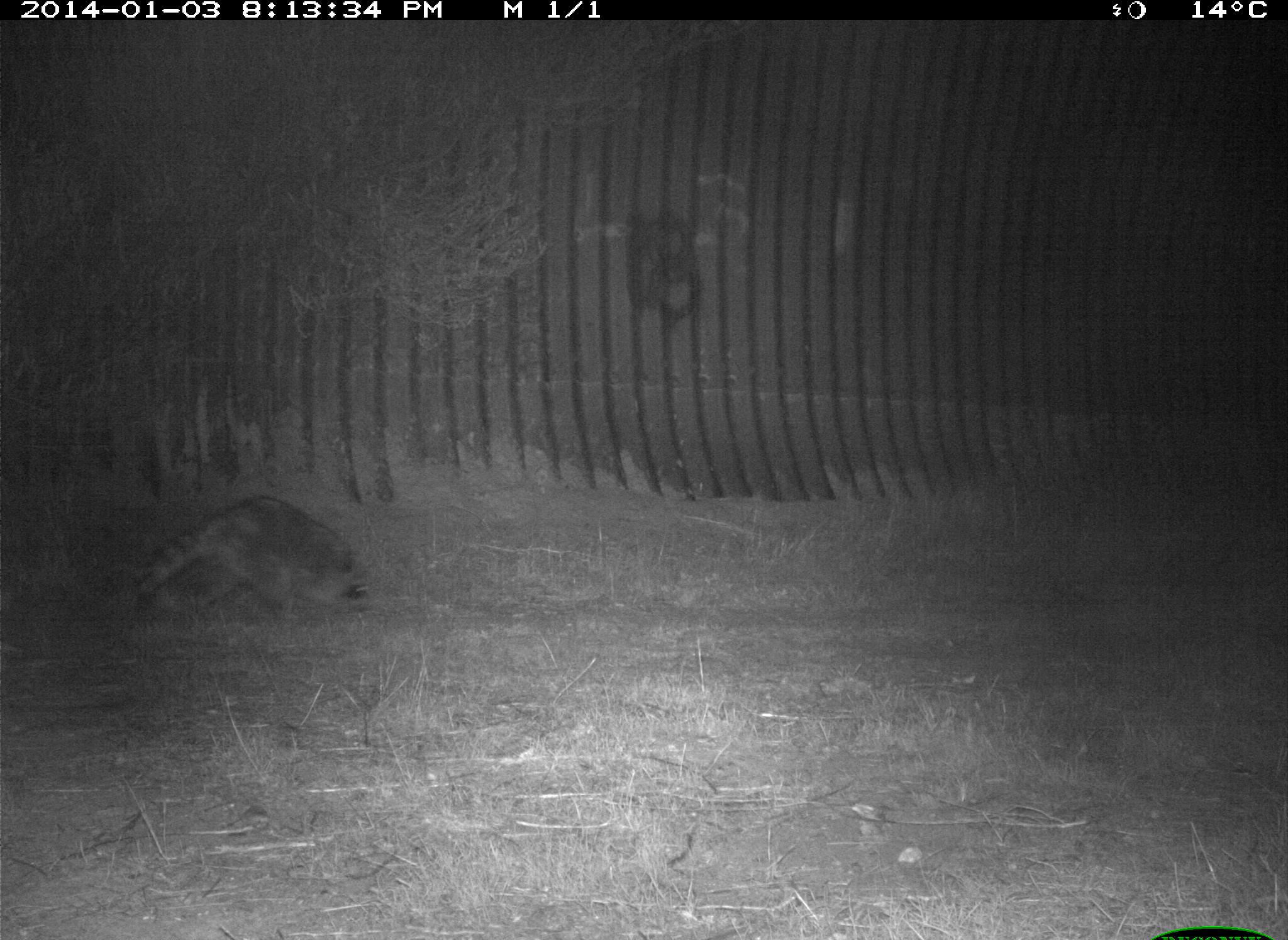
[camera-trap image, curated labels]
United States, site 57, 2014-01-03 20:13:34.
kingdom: Animalia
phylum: Chordata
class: Mammalia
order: Carnivora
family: Procyonidae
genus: Procyon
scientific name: Procyon lotor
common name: raccoon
Raccoon (Procyon lotor).